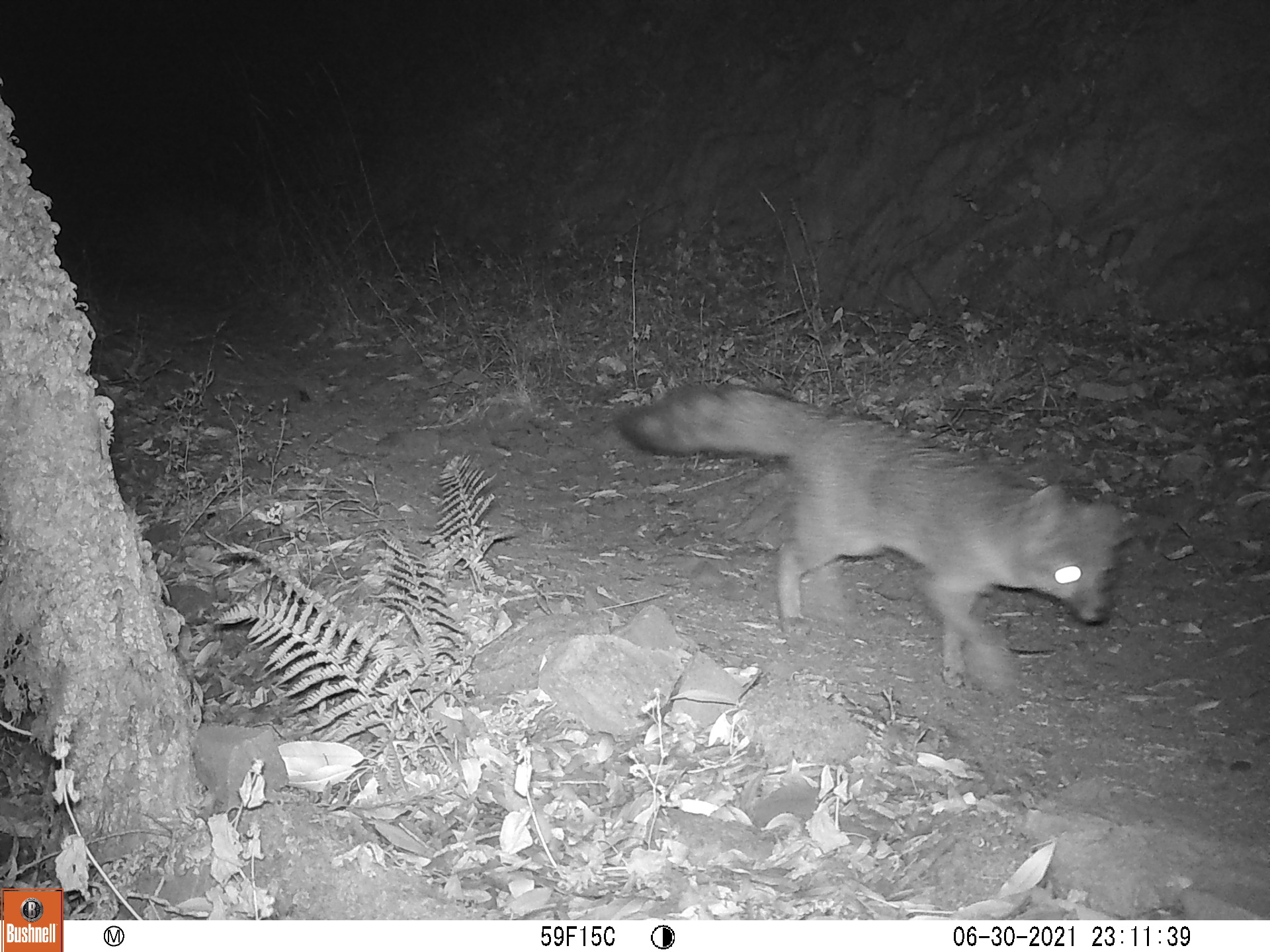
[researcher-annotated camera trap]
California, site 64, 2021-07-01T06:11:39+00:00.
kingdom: Animalia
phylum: Chordata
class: Mammalia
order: Carnivora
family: Canidae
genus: Urocyon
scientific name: Urocyon cinereoargenteus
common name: gray fox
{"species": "gray fox (Urocyon cinereoargenteus)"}